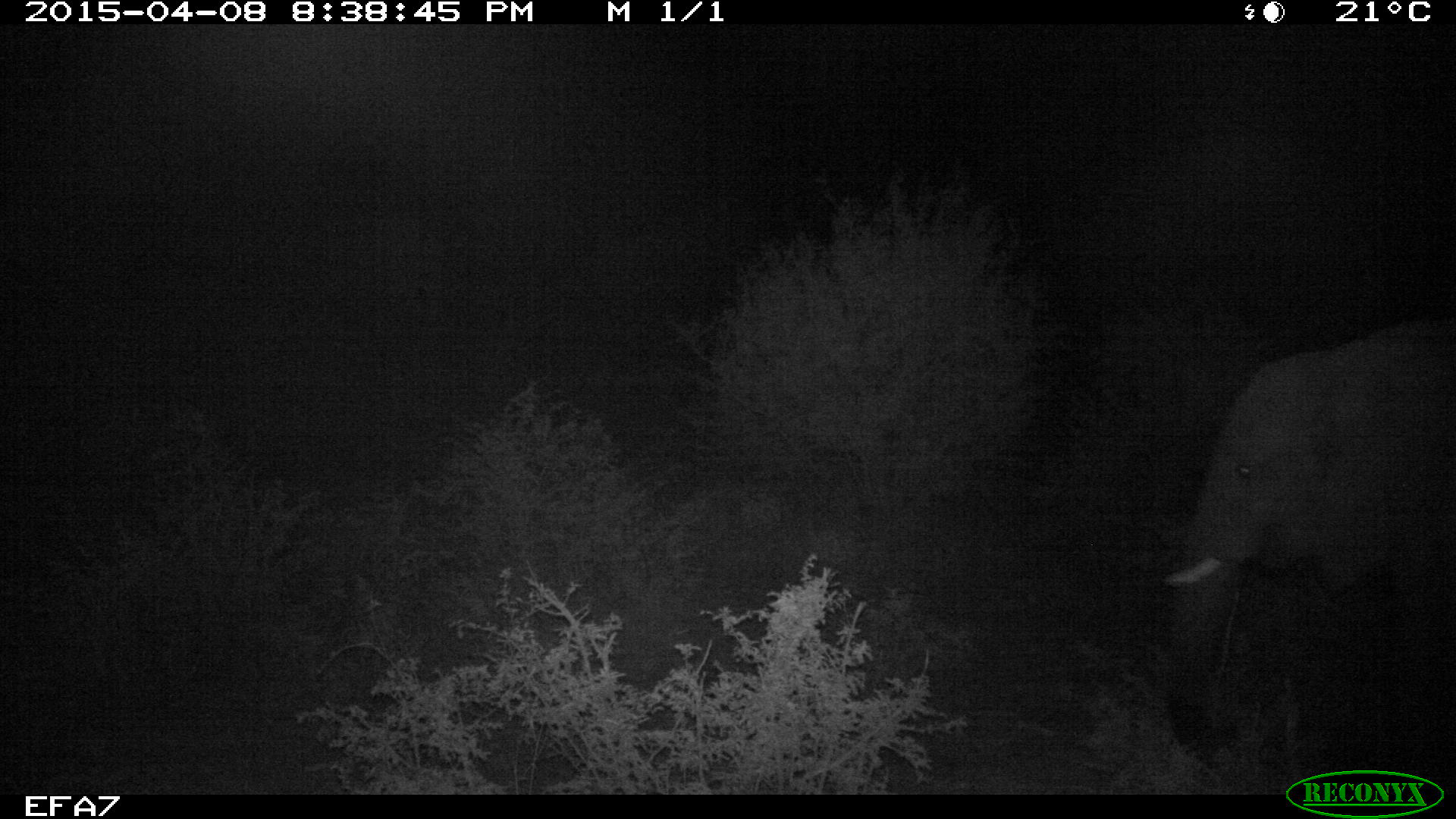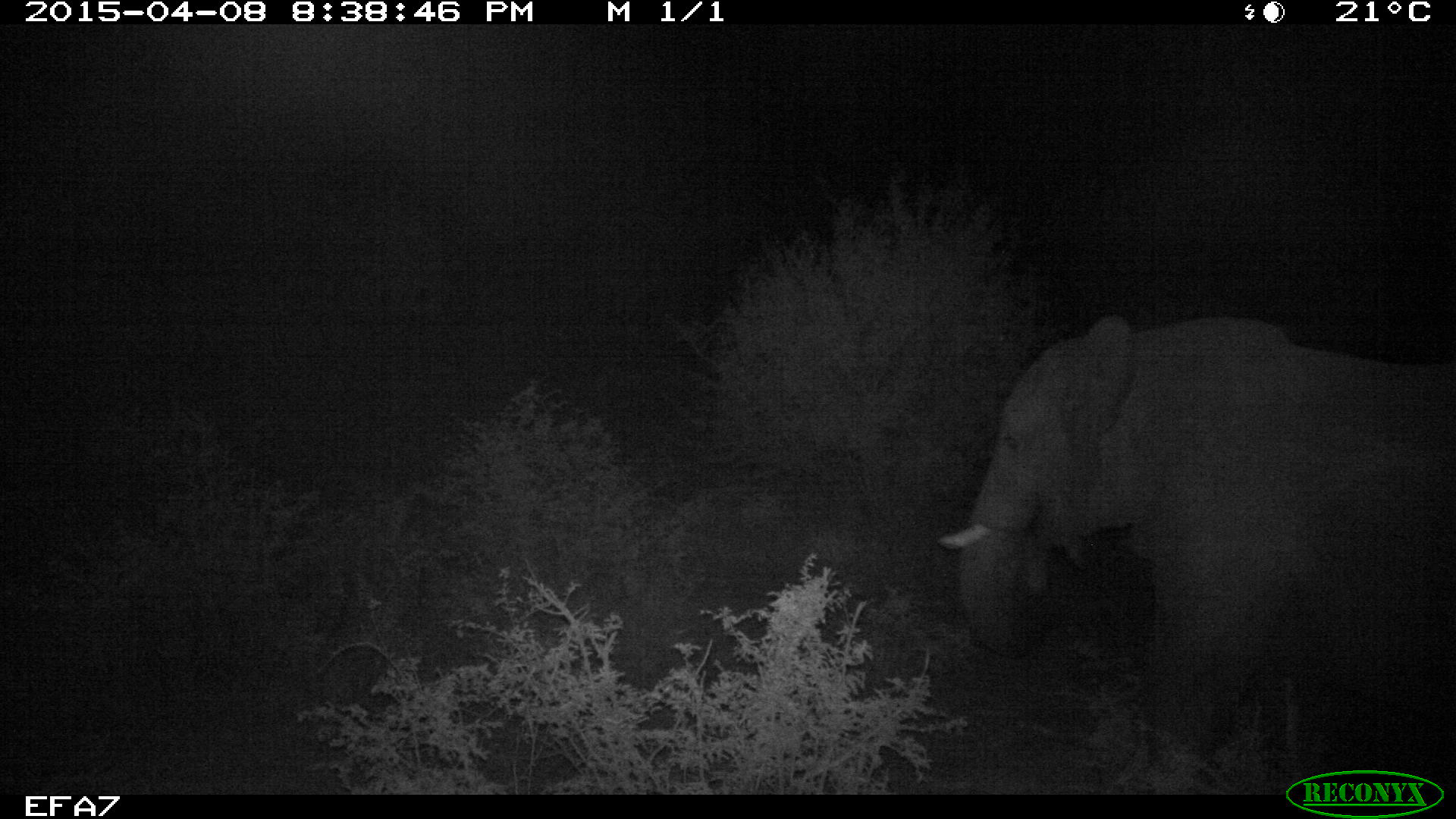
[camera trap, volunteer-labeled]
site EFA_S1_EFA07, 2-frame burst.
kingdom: Animalia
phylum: Chordata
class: Mammalia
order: Proboscidea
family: Elephantidae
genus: Loxodonta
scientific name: Loxodonta africana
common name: african bush elephant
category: elephant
Elephant (african bush elephant) (Loxodonta africana), count 1. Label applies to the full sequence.